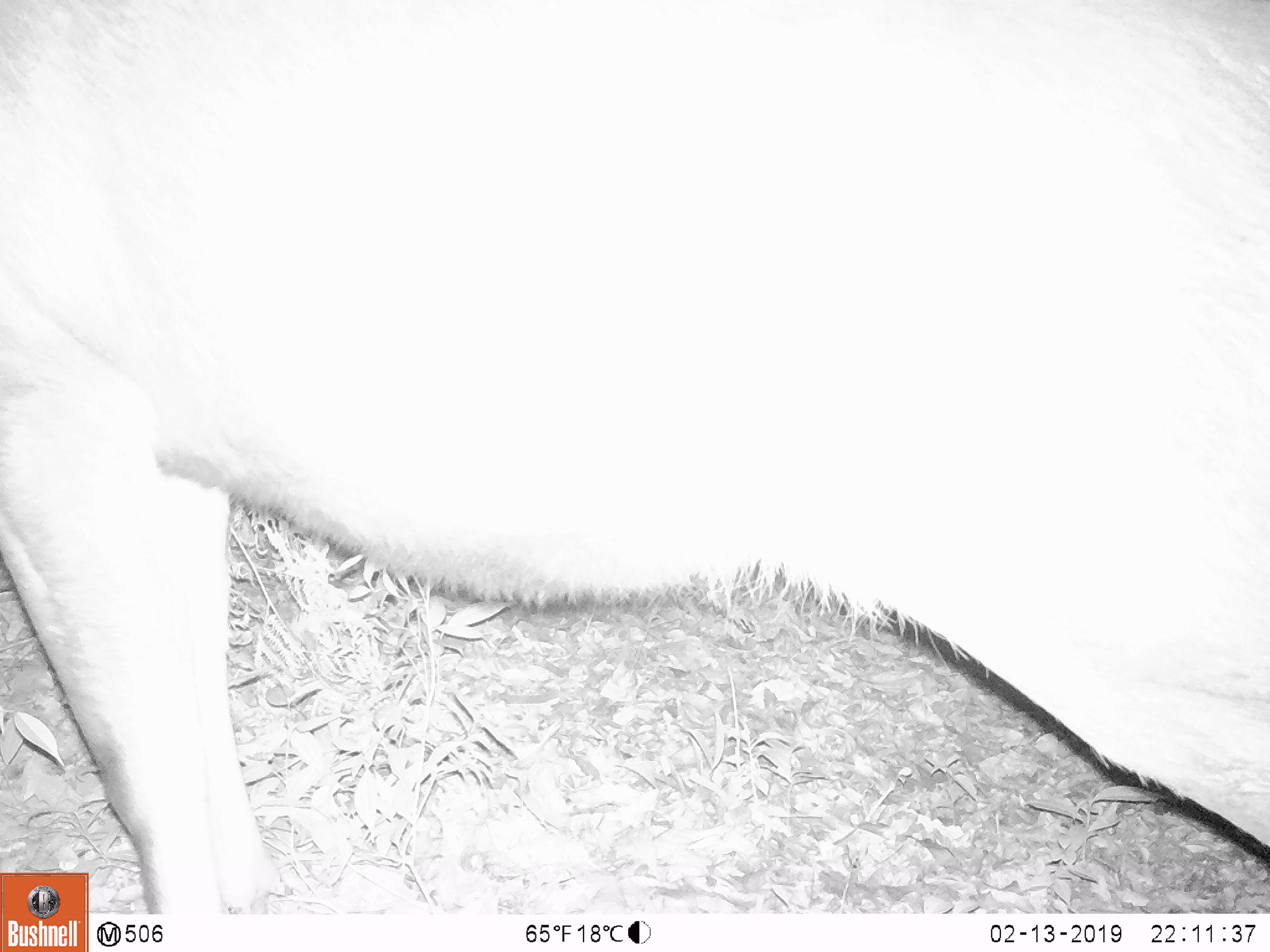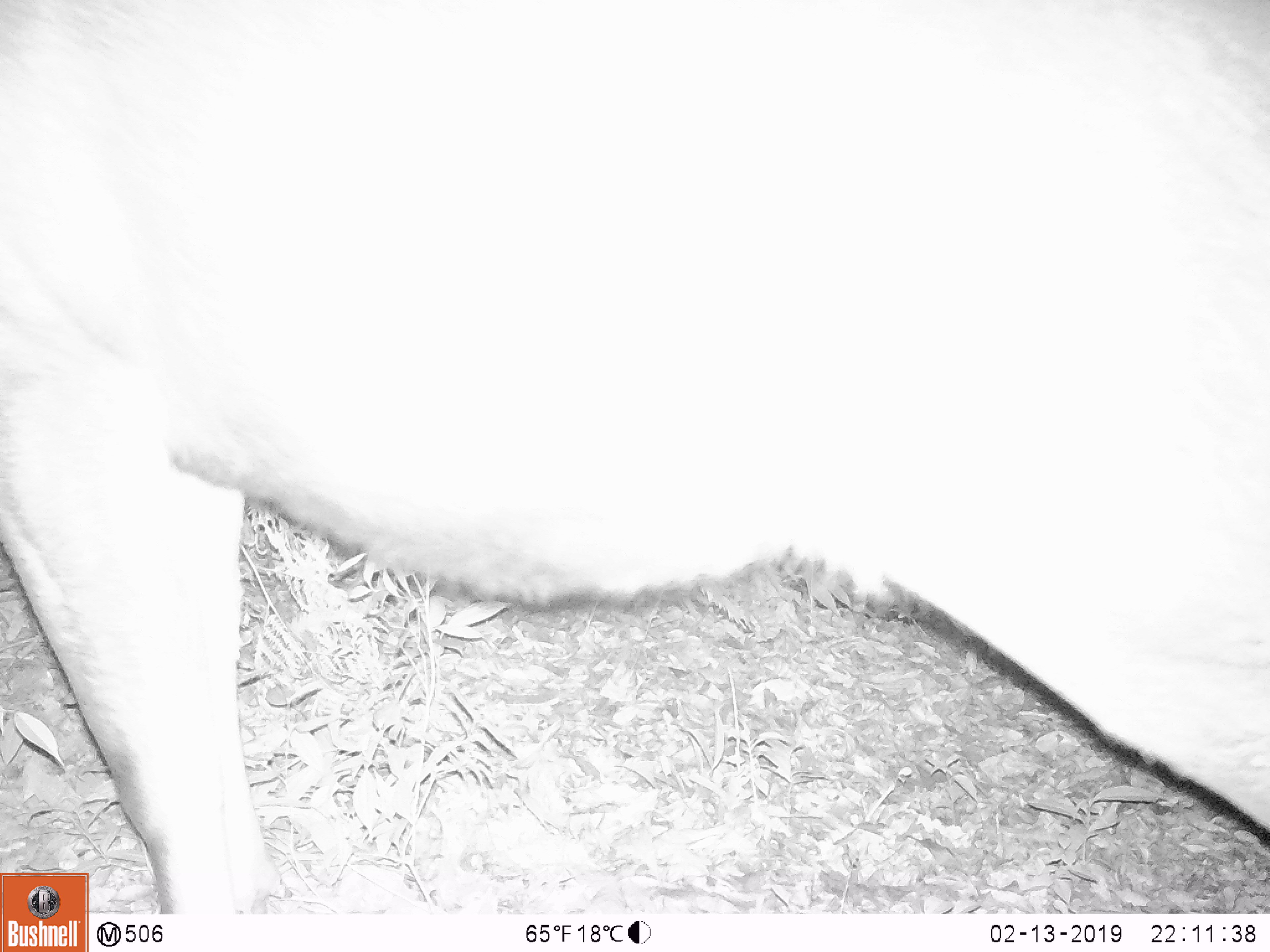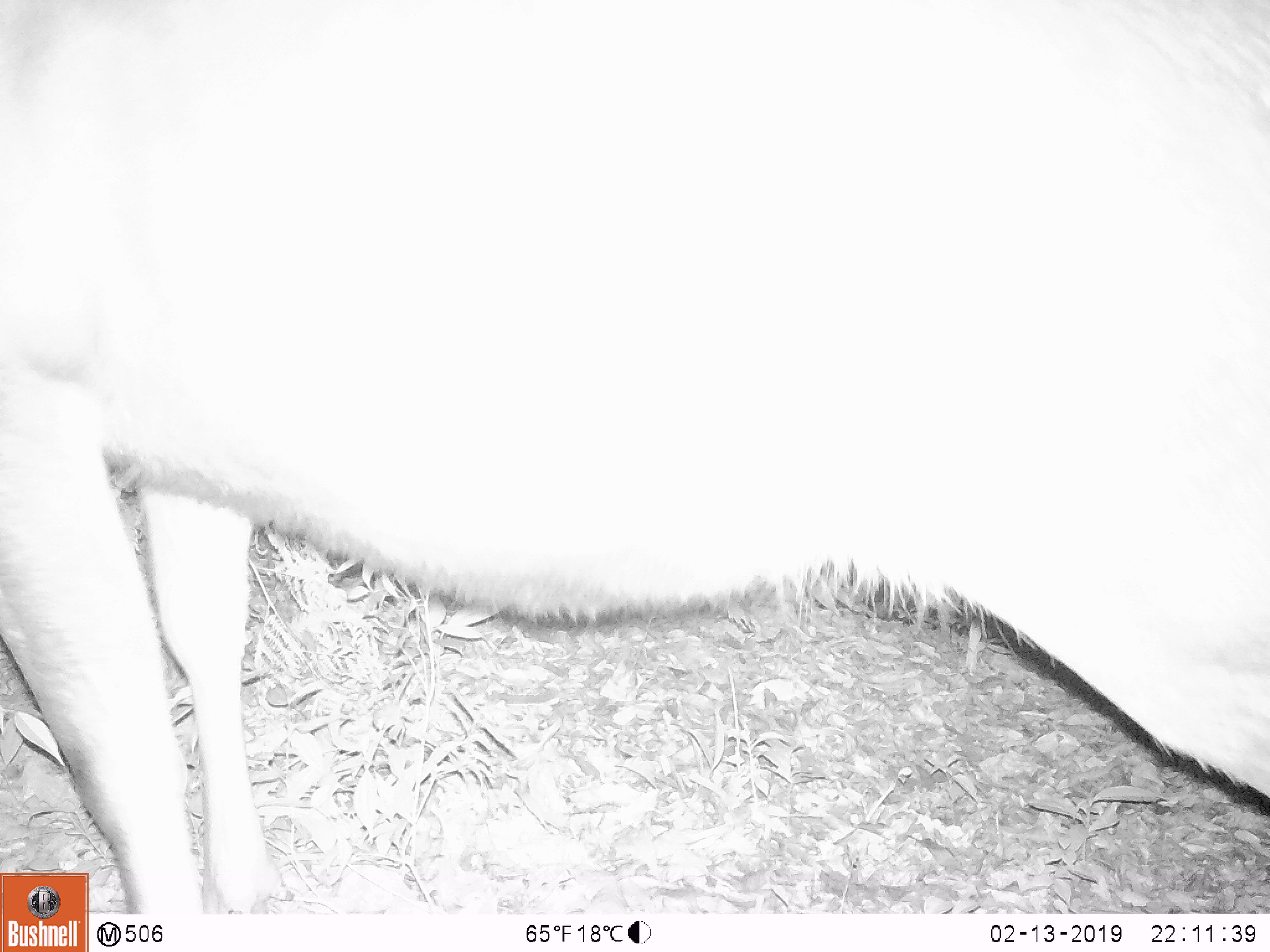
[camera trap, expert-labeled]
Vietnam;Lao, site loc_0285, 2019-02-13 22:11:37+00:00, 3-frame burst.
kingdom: Animalia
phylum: Chordata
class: Mammalia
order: Artiodactyla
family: Cervidae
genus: Rusa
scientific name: Rusa unicolor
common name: sambar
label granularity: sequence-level